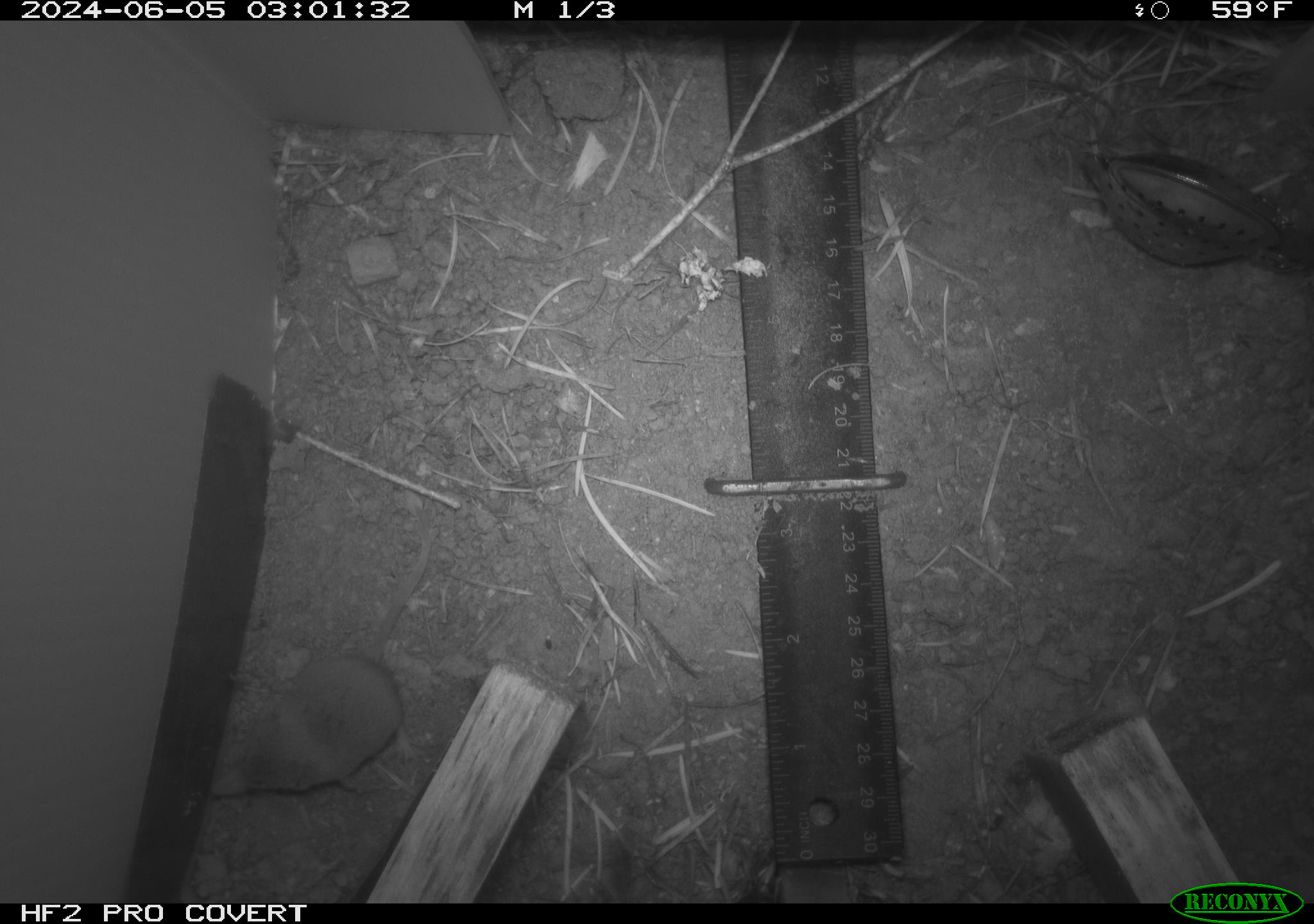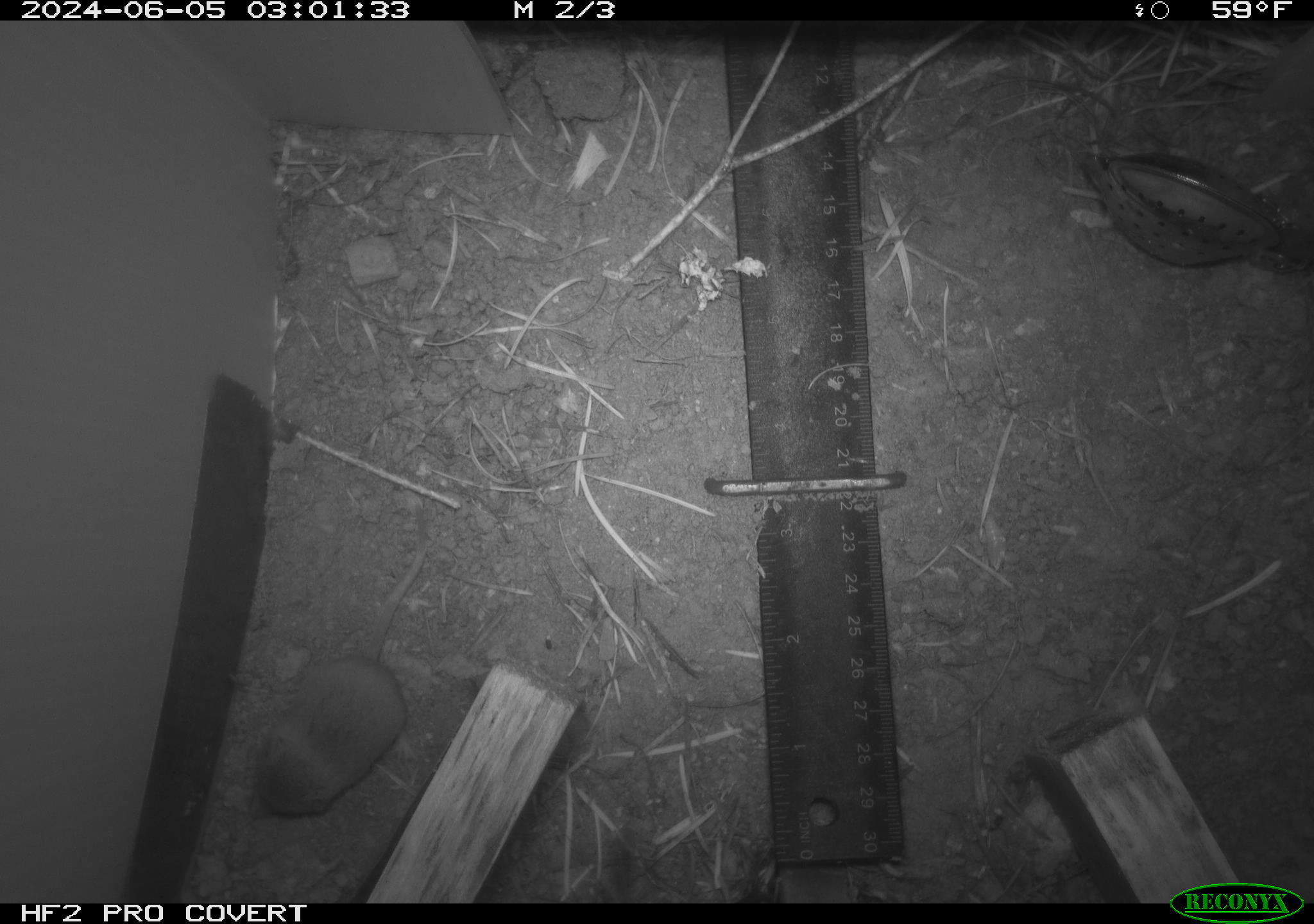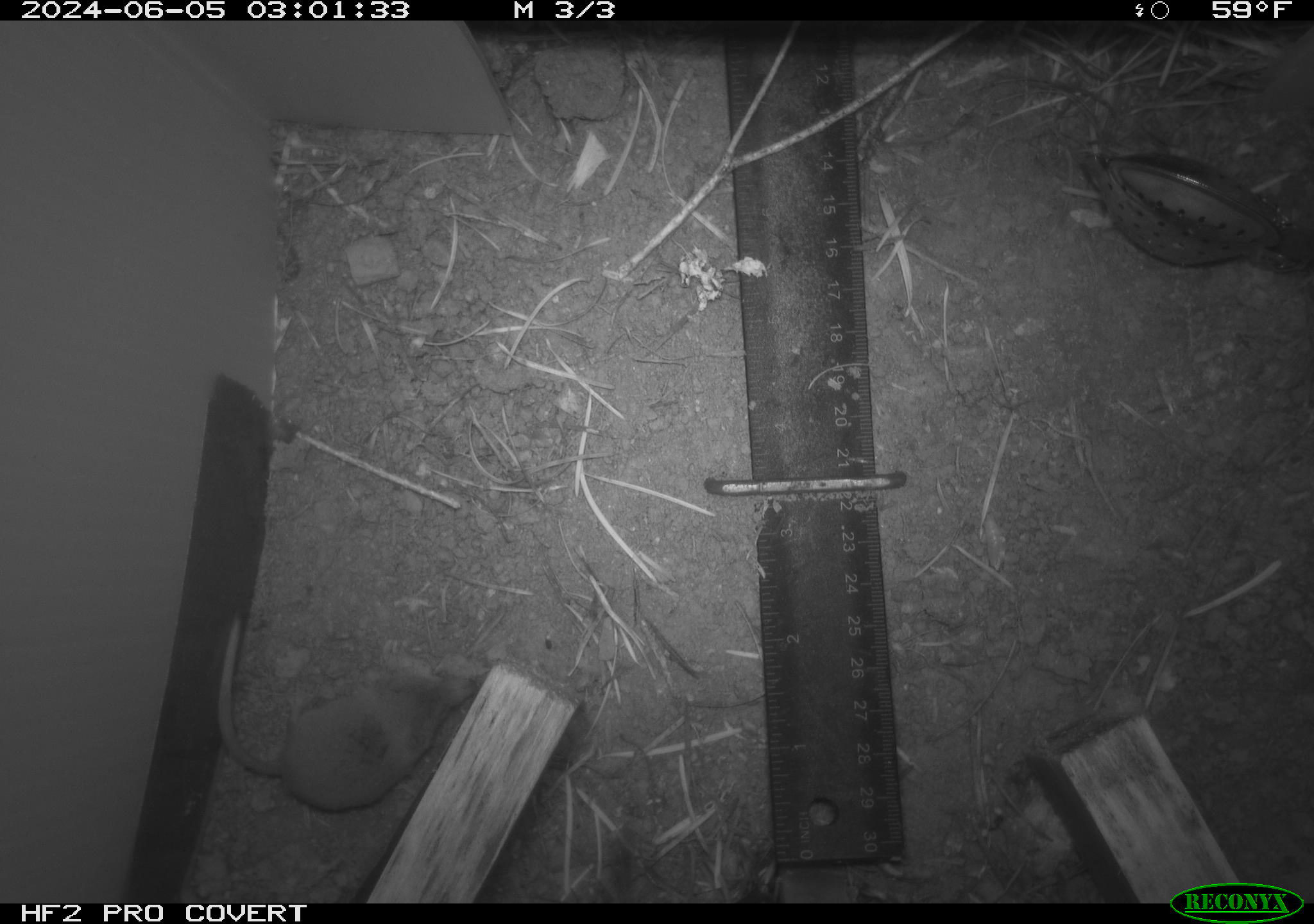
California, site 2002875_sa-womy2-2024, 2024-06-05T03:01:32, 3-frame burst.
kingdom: Animalia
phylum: Chordata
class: Mammalia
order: Eulipotyphla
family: Soricidae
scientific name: Soricidae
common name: shrews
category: soricidae family